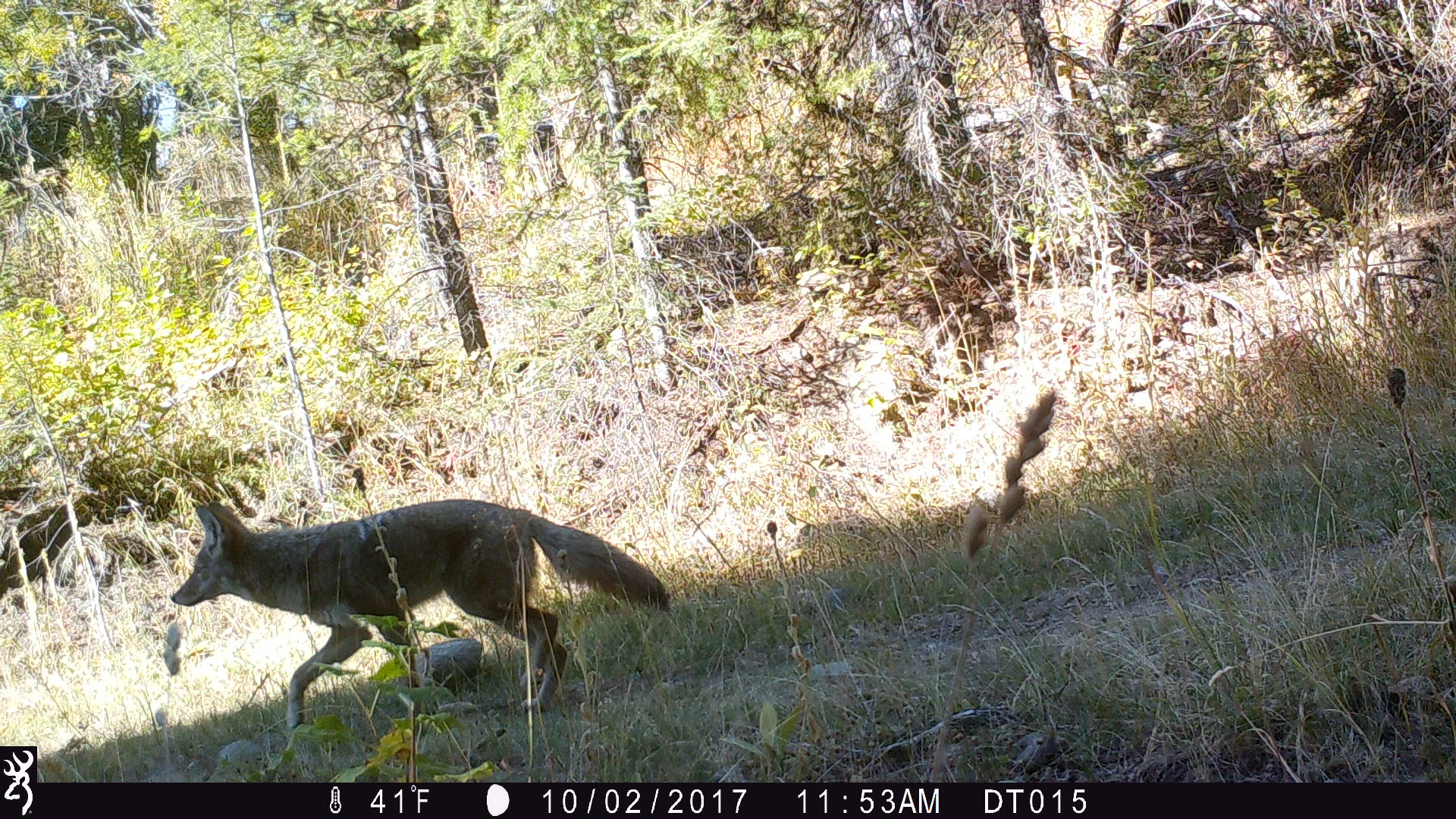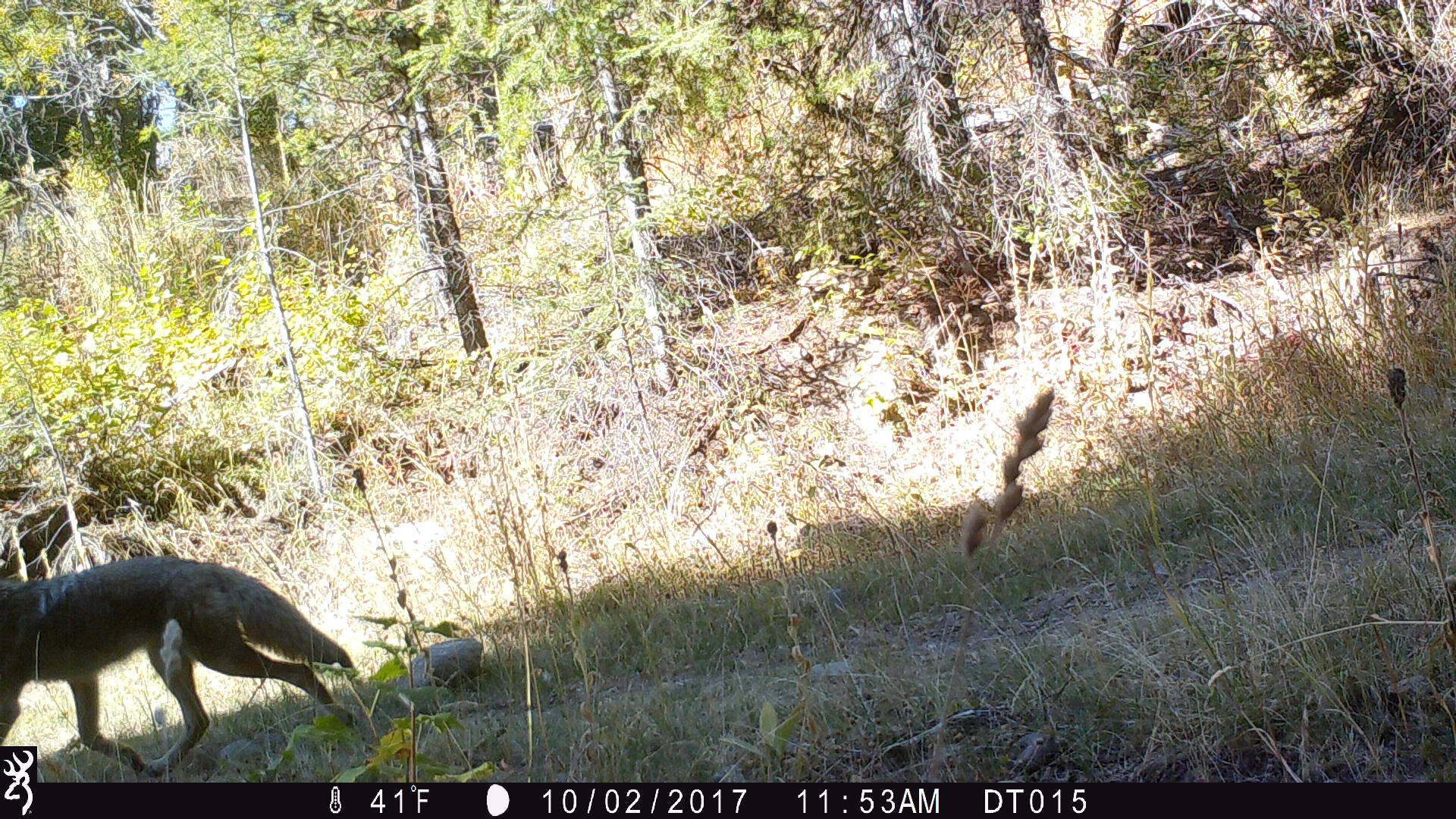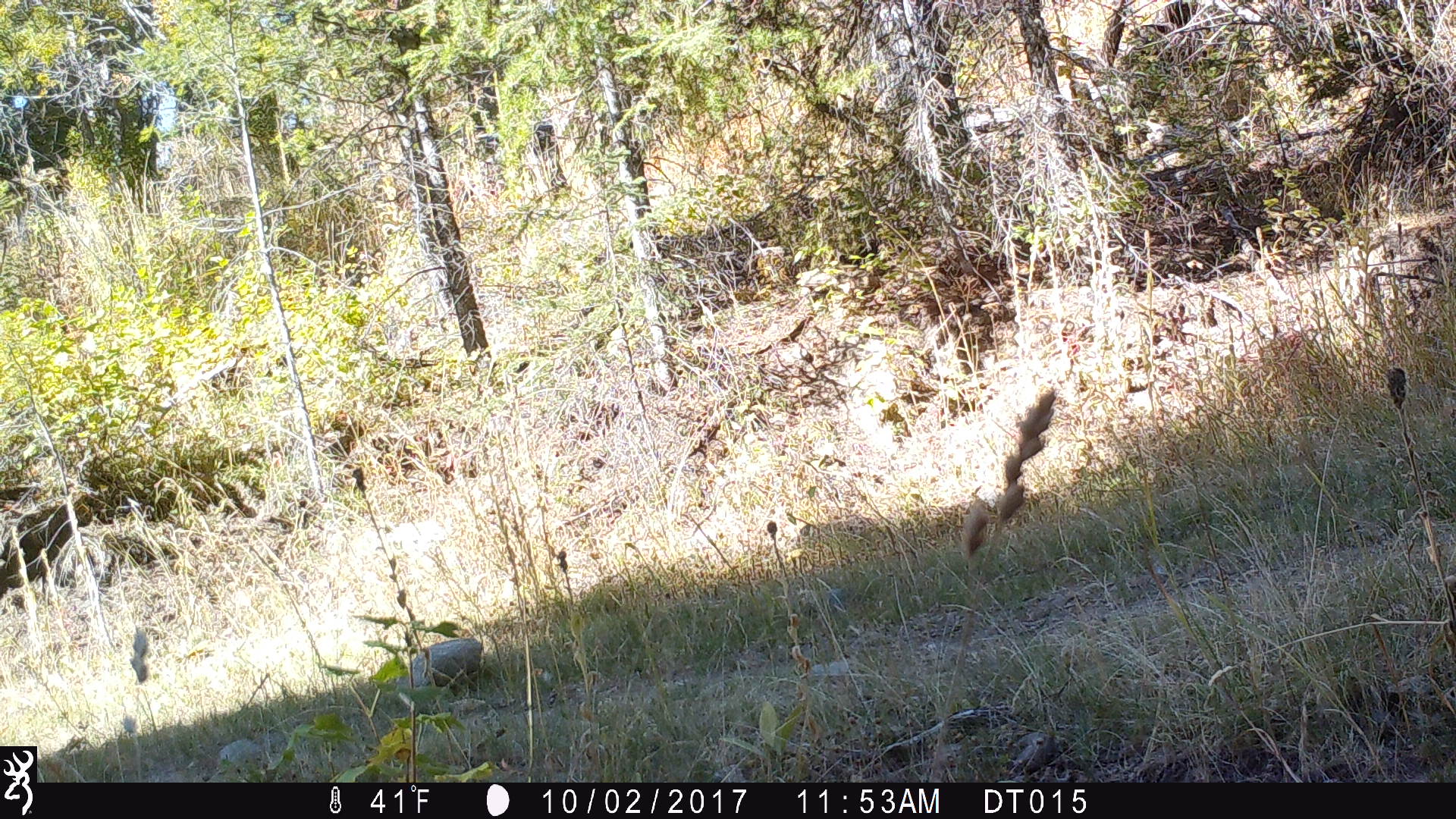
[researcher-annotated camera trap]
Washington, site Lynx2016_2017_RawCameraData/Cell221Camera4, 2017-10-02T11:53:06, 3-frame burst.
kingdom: Animalia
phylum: Chordata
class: Mammalia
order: Carnivora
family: Canidae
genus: Canis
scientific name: Canis latrans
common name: coyote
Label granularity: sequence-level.